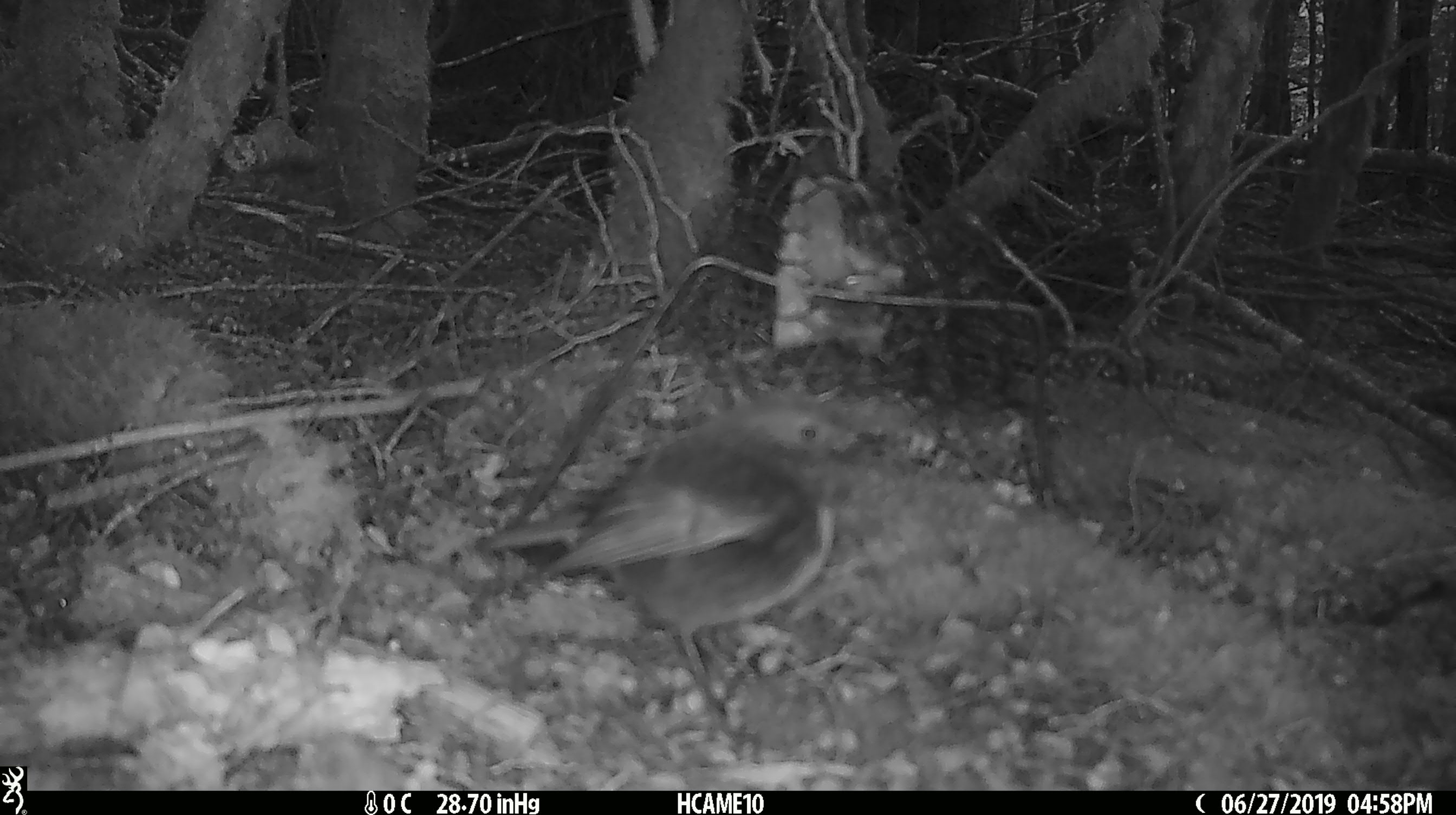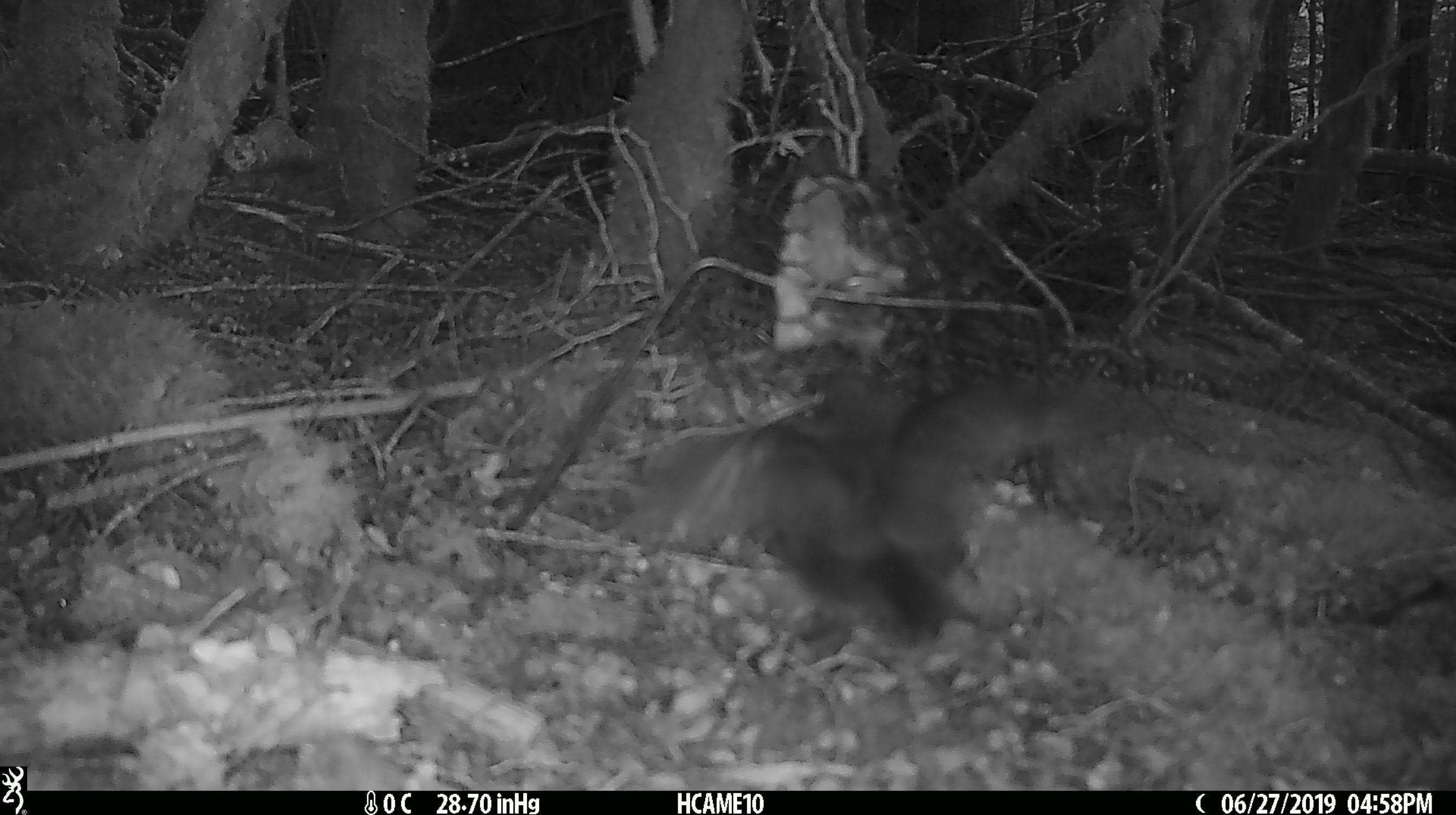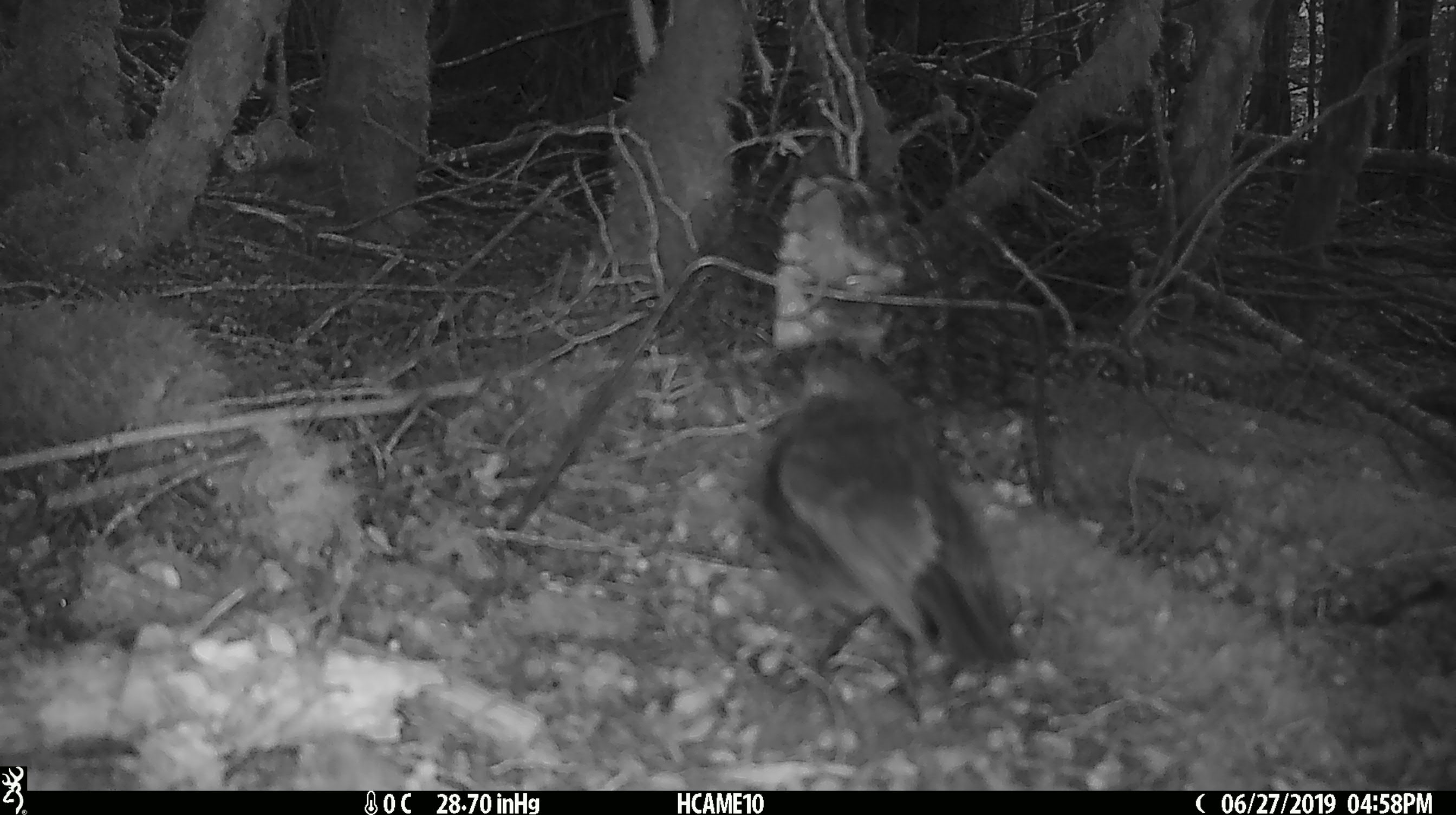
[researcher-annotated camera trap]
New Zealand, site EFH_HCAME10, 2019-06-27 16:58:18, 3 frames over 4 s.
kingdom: Animalia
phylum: Chordata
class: Aves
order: Passeriformes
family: Petroicidae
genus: Petroica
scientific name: Petroica australis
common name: new zealand robin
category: robin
Robin (new zealand robin) (Petroica australis).